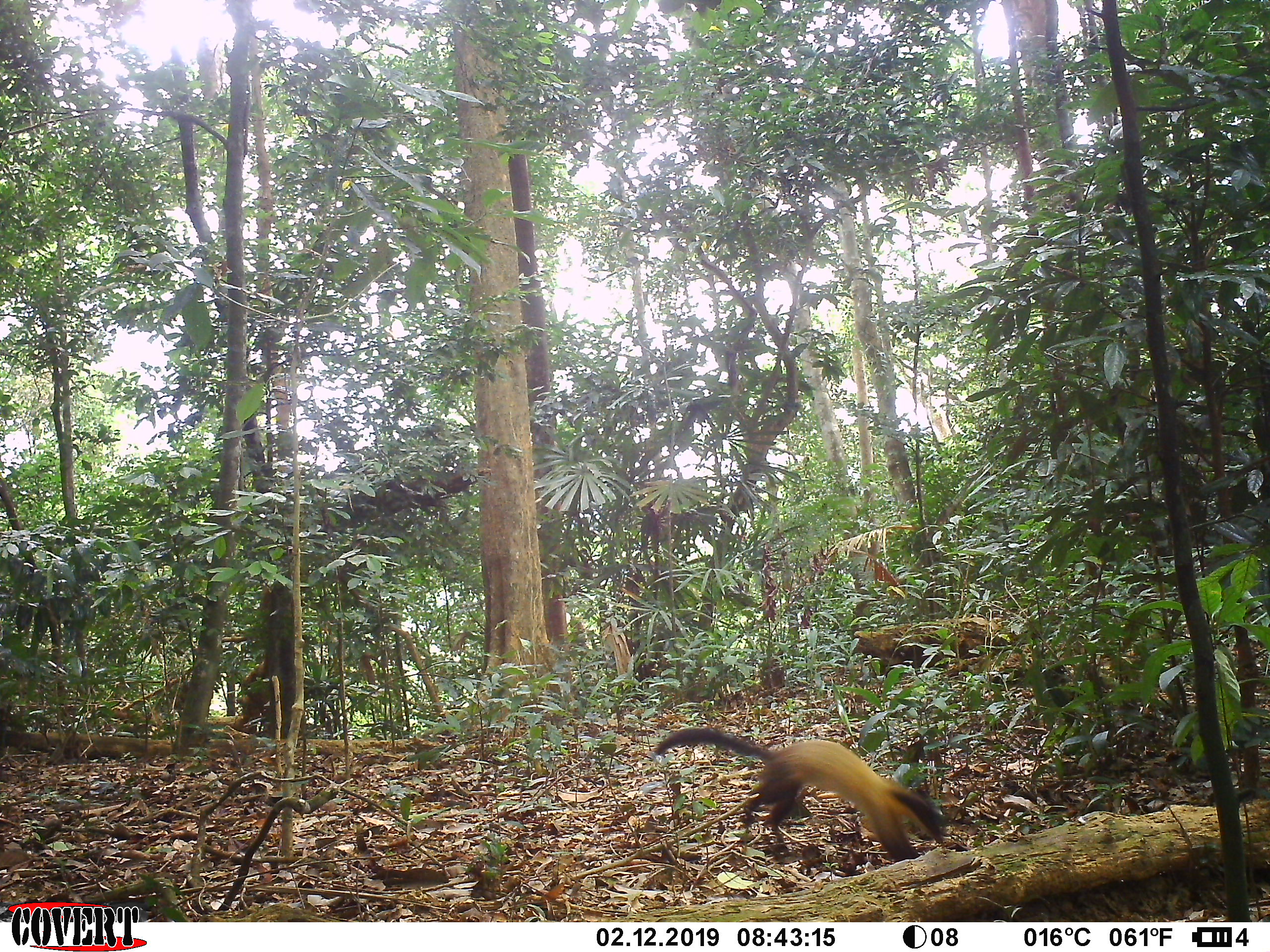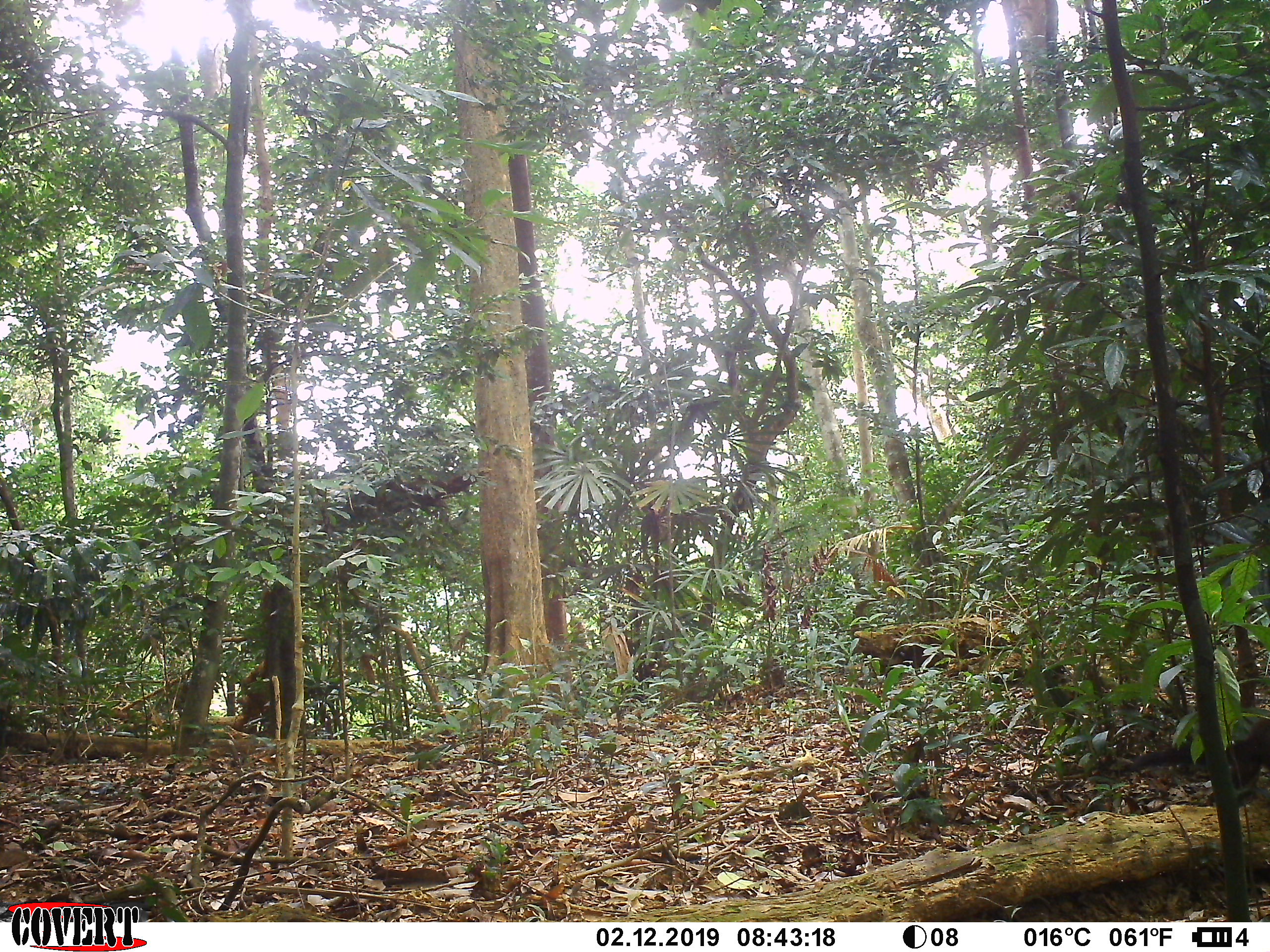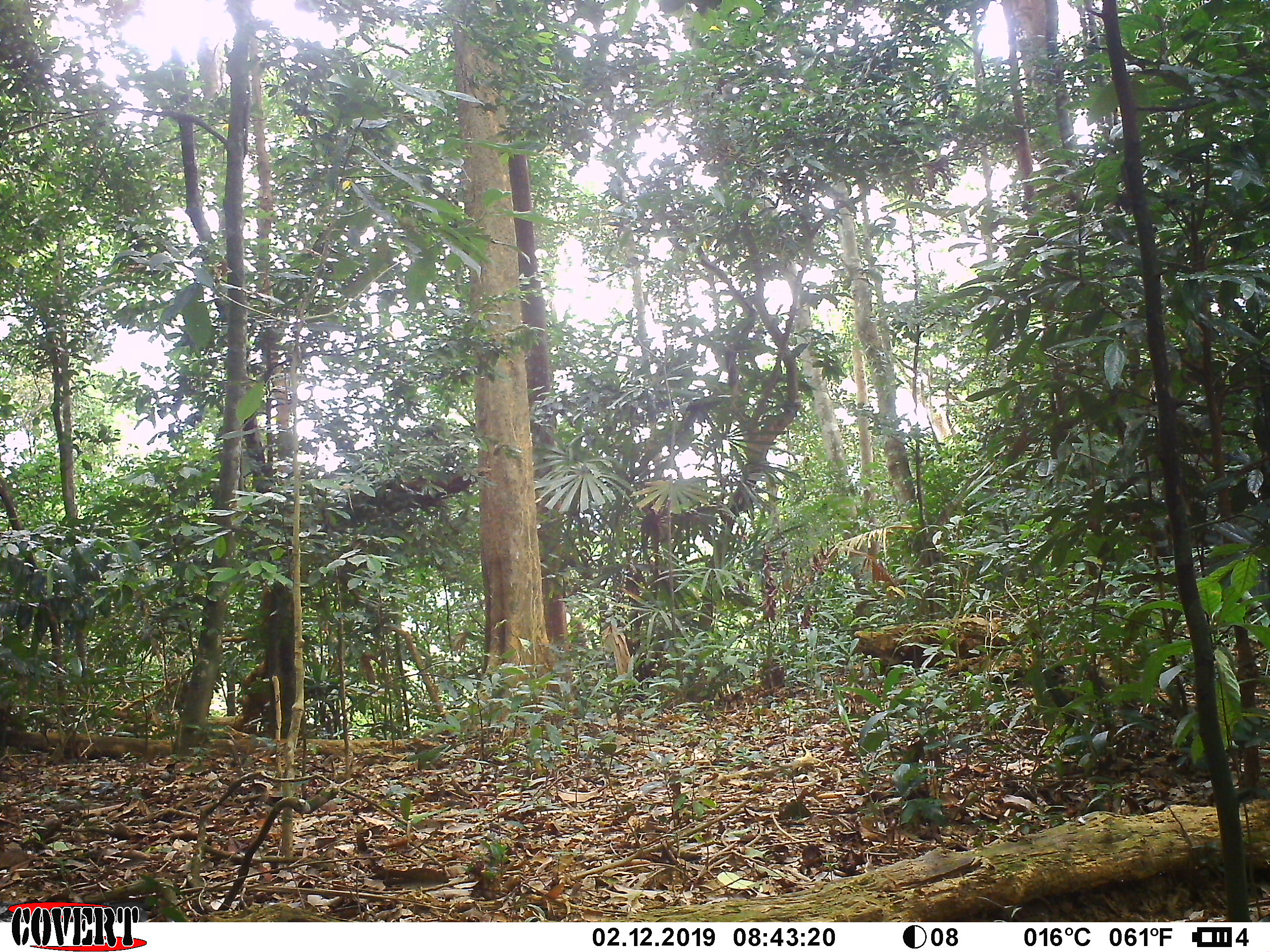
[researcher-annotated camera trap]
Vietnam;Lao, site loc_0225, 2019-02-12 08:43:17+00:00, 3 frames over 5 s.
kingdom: Animalia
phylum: Chordata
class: Mammalia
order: Carnivora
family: Mustelidae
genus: Martes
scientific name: Martes flavigula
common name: yellow-throated marten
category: yellow throated marten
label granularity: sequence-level